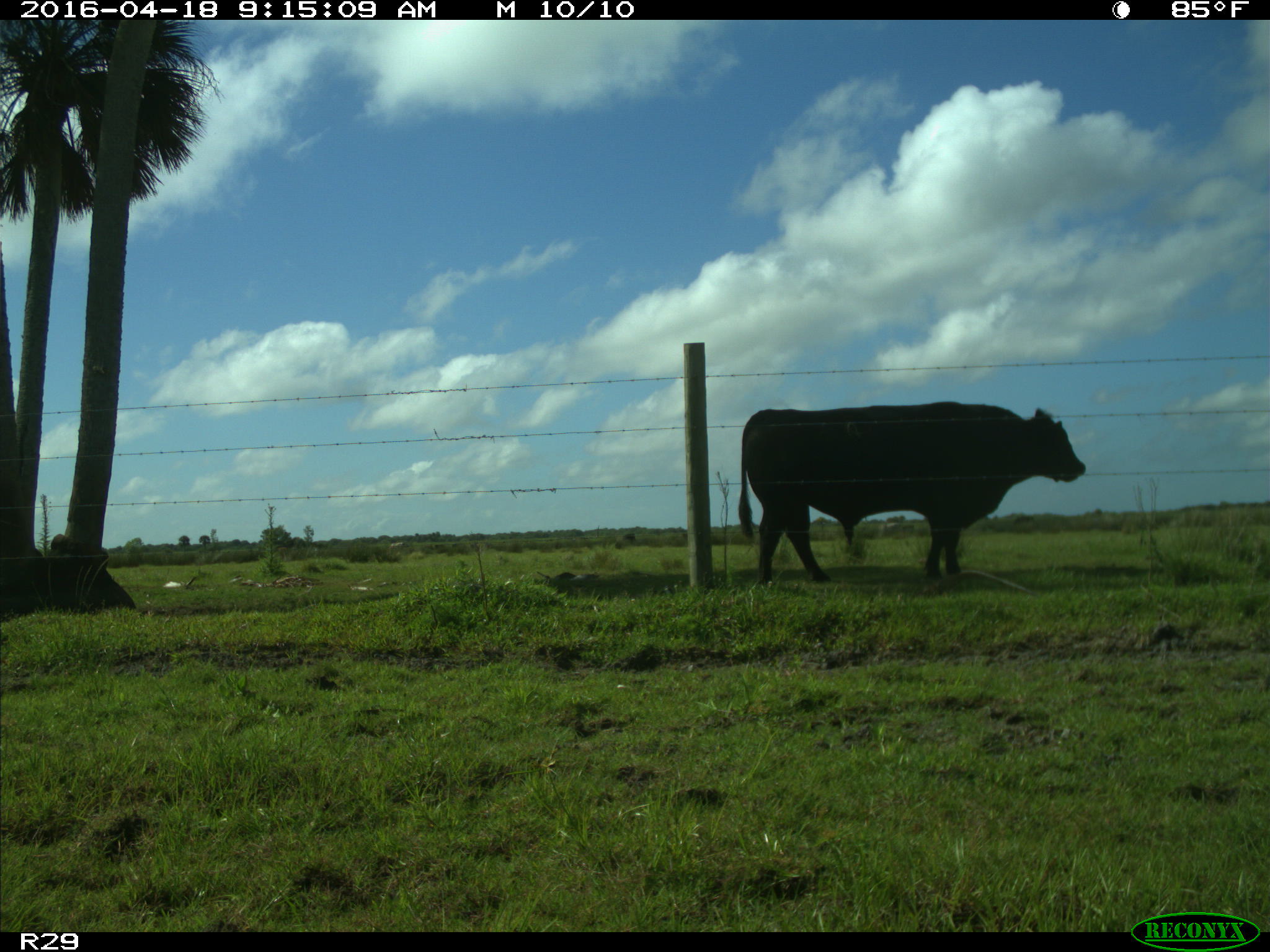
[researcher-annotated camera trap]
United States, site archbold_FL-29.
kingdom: Animalia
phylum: Chordata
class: Mammalia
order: Artiodactyla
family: Bovidae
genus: Bos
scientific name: Bos taurus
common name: domestic cow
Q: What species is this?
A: Bos taurus (domestic cow).